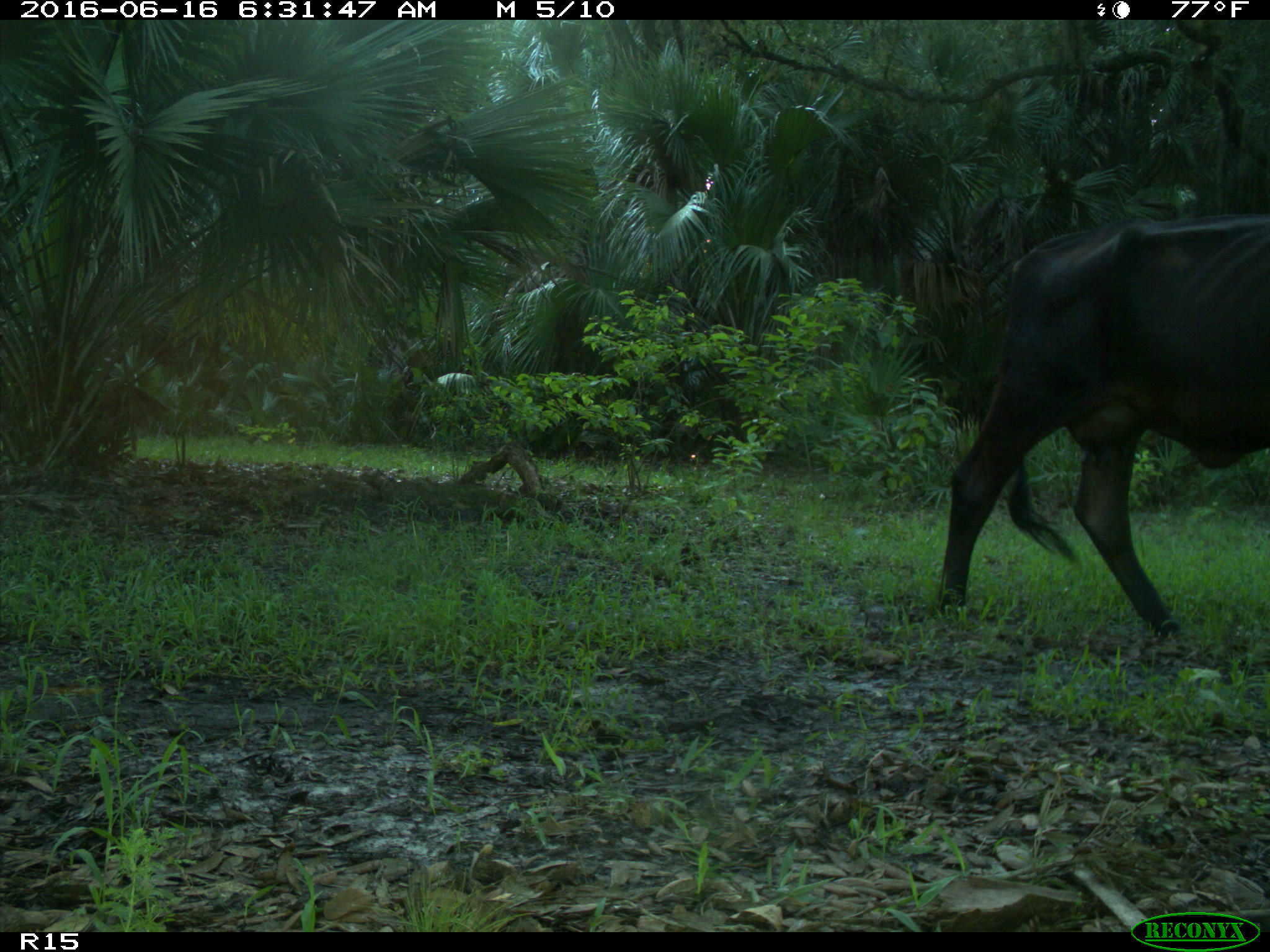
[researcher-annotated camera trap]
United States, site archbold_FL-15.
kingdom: Animalia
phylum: Chordata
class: Mammalia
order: Artiodactyla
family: Bovidae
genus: Bos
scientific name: Bos taurus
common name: domestic cow